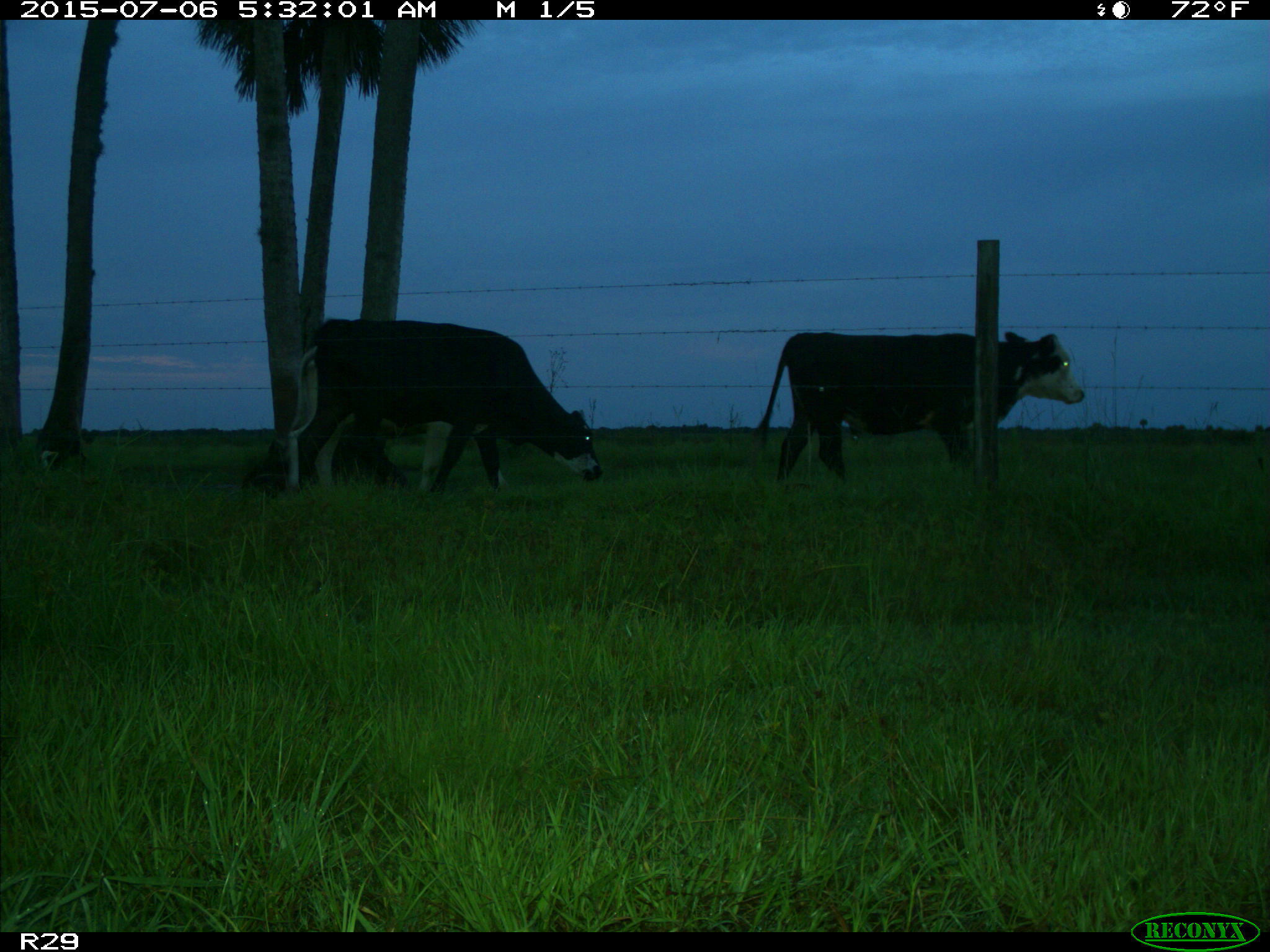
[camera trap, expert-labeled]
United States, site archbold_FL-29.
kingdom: Animalia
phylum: Chordata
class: Mammalia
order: Artiodactyla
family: Bovidae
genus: Bos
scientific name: Bos taurus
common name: domestic cow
Bos taurus (domestic cow).